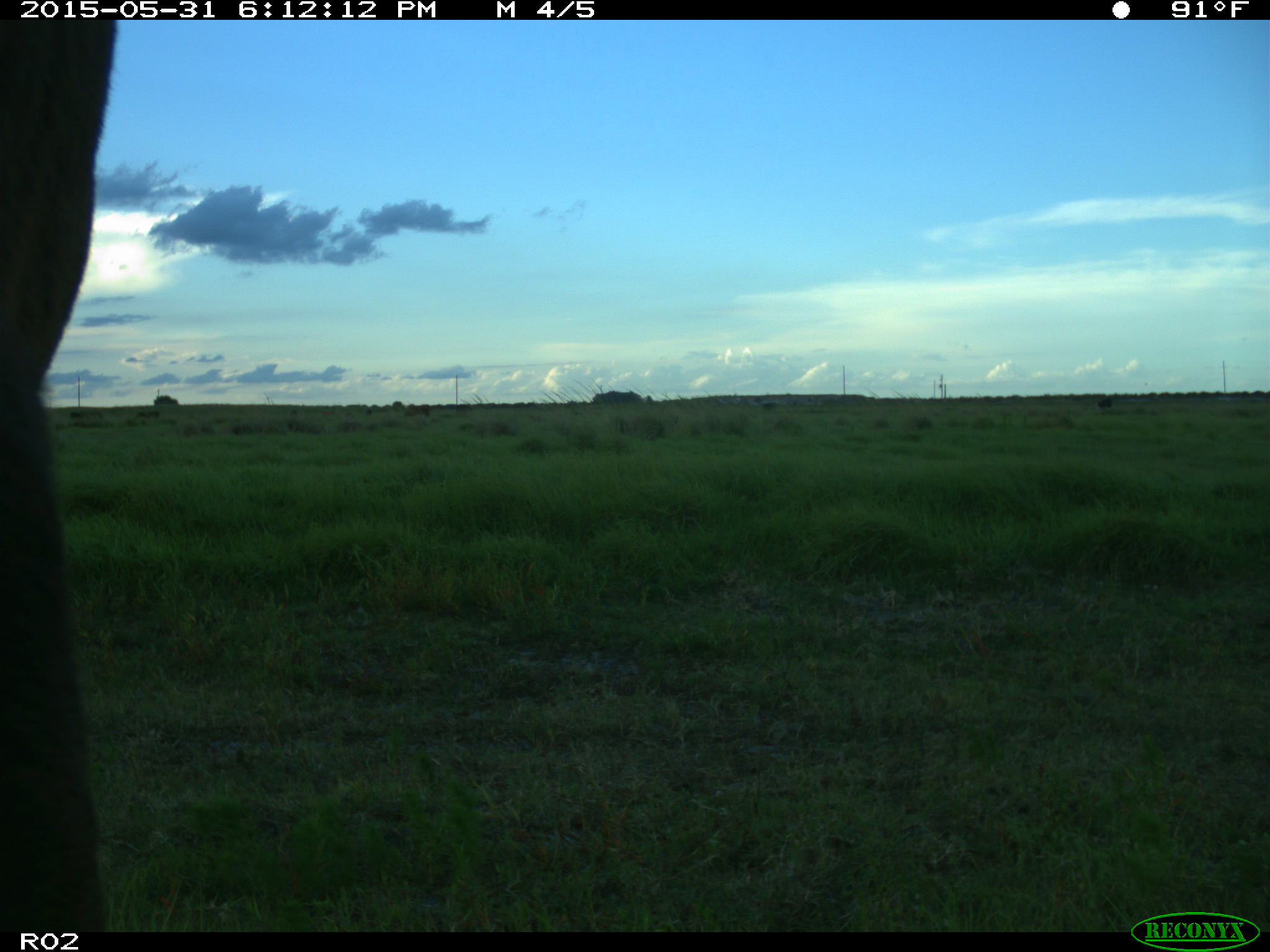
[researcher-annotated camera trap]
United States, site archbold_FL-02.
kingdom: Animalia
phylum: Chordata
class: Mammalia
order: Artiodactyla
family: Bovidae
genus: Bos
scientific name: Bos taurus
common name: domestic cow